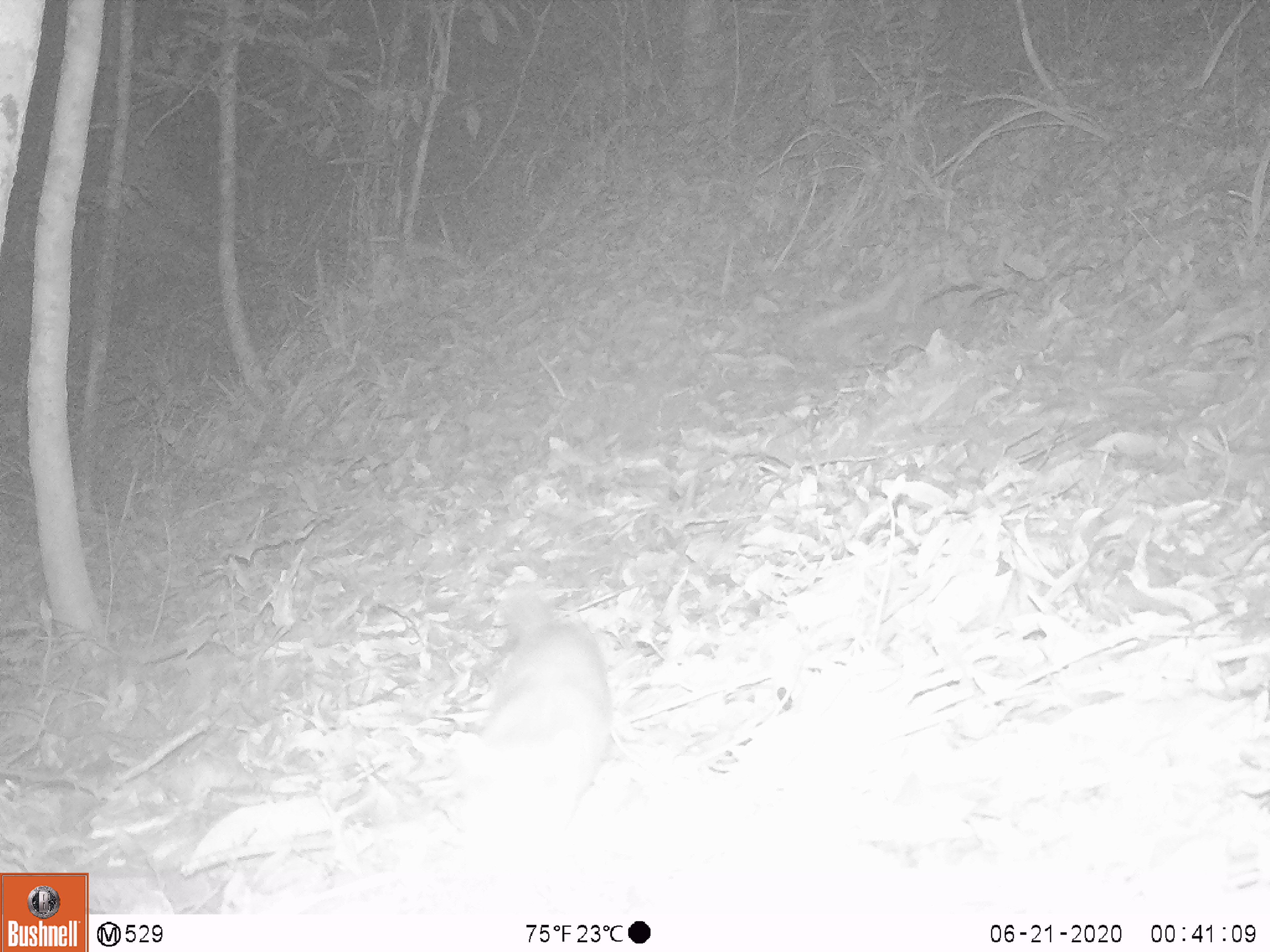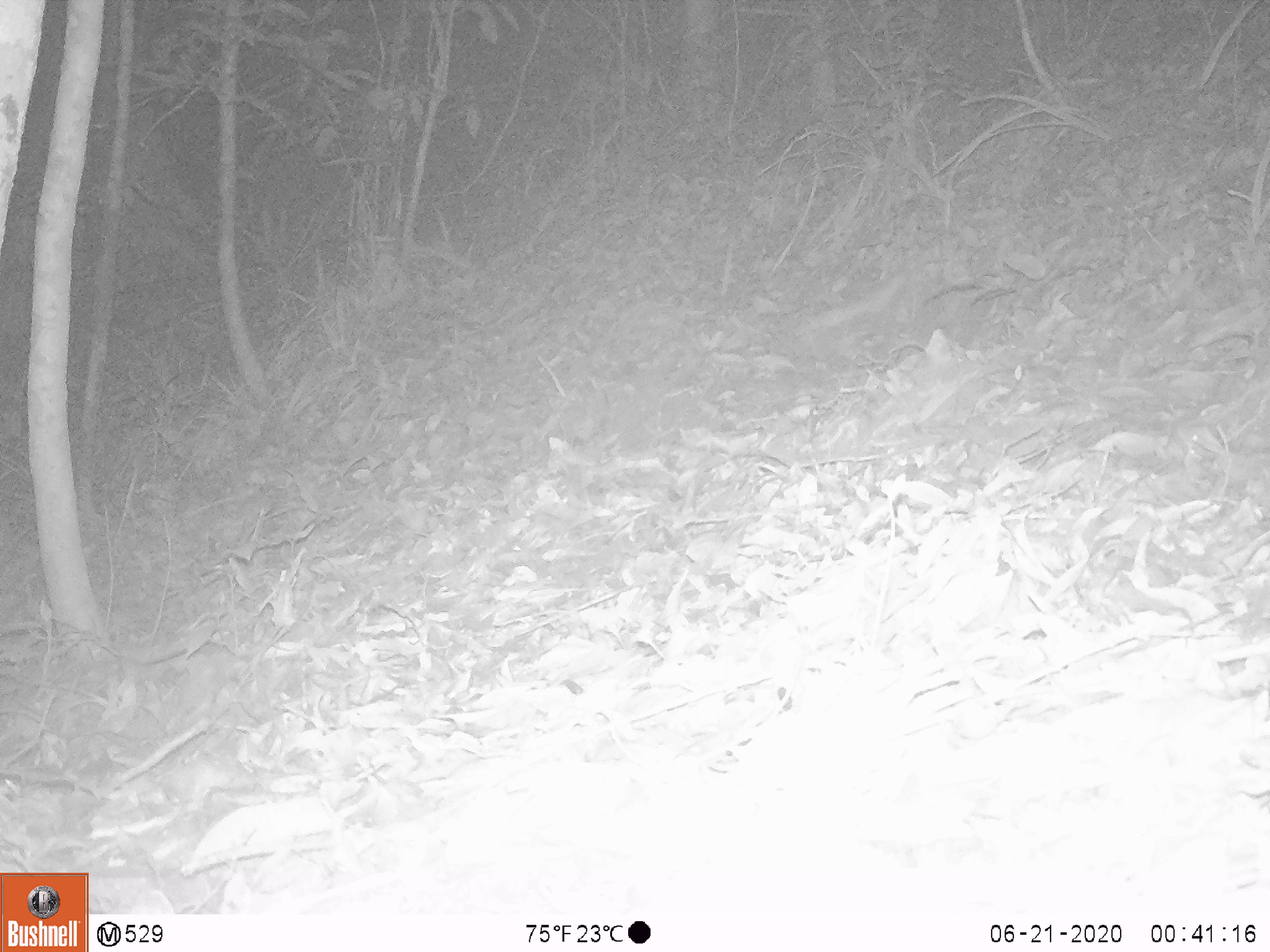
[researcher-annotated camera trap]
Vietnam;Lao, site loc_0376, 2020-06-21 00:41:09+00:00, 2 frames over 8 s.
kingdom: Animalia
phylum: Chordata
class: Mammalia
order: Carnivora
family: Mustelidae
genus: Melogale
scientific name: Melogale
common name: ferret badger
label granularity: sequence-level